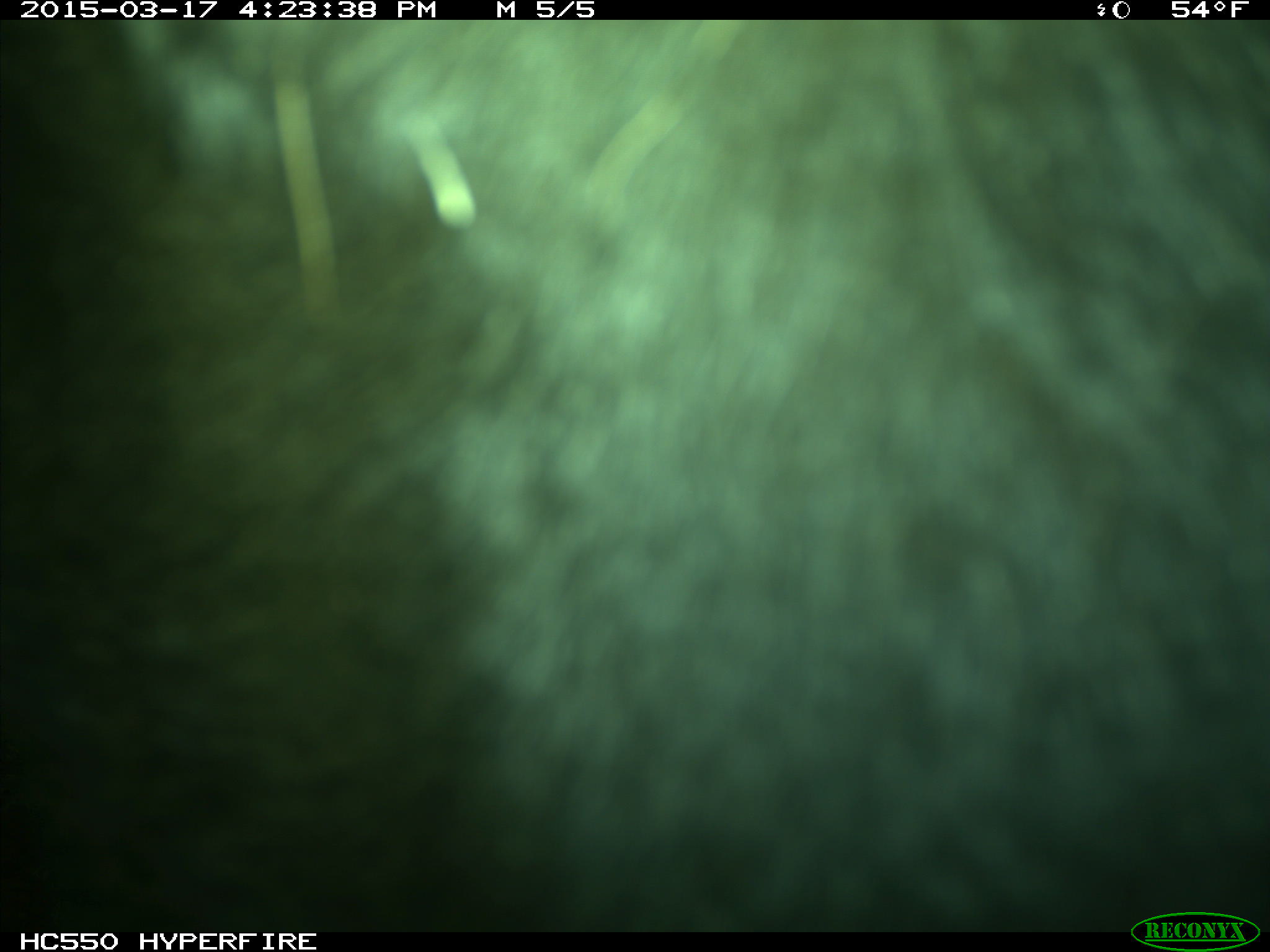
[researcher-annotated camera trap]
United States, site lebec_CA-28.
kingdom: Animalia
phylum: Chordata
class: Mammalia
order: Artiodactyla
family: Bovidae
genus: Bos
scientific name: Bos taurus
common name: domestic cow